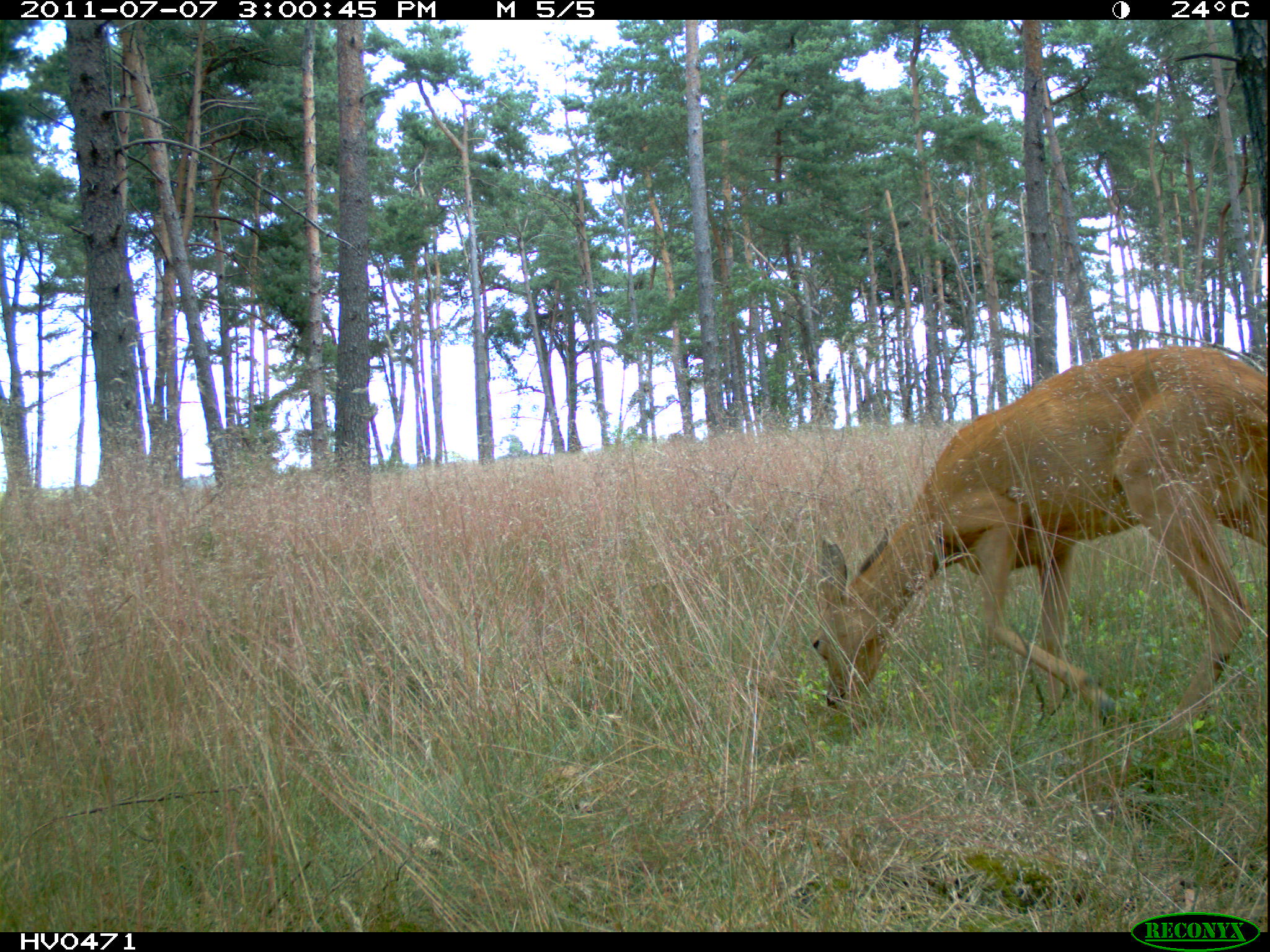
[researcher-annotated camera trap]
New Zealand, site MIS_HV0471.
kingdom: Animalia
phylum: Chordata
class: Mammalia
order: Artiodactyla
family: Cervidae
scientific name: Cervidae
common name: deer